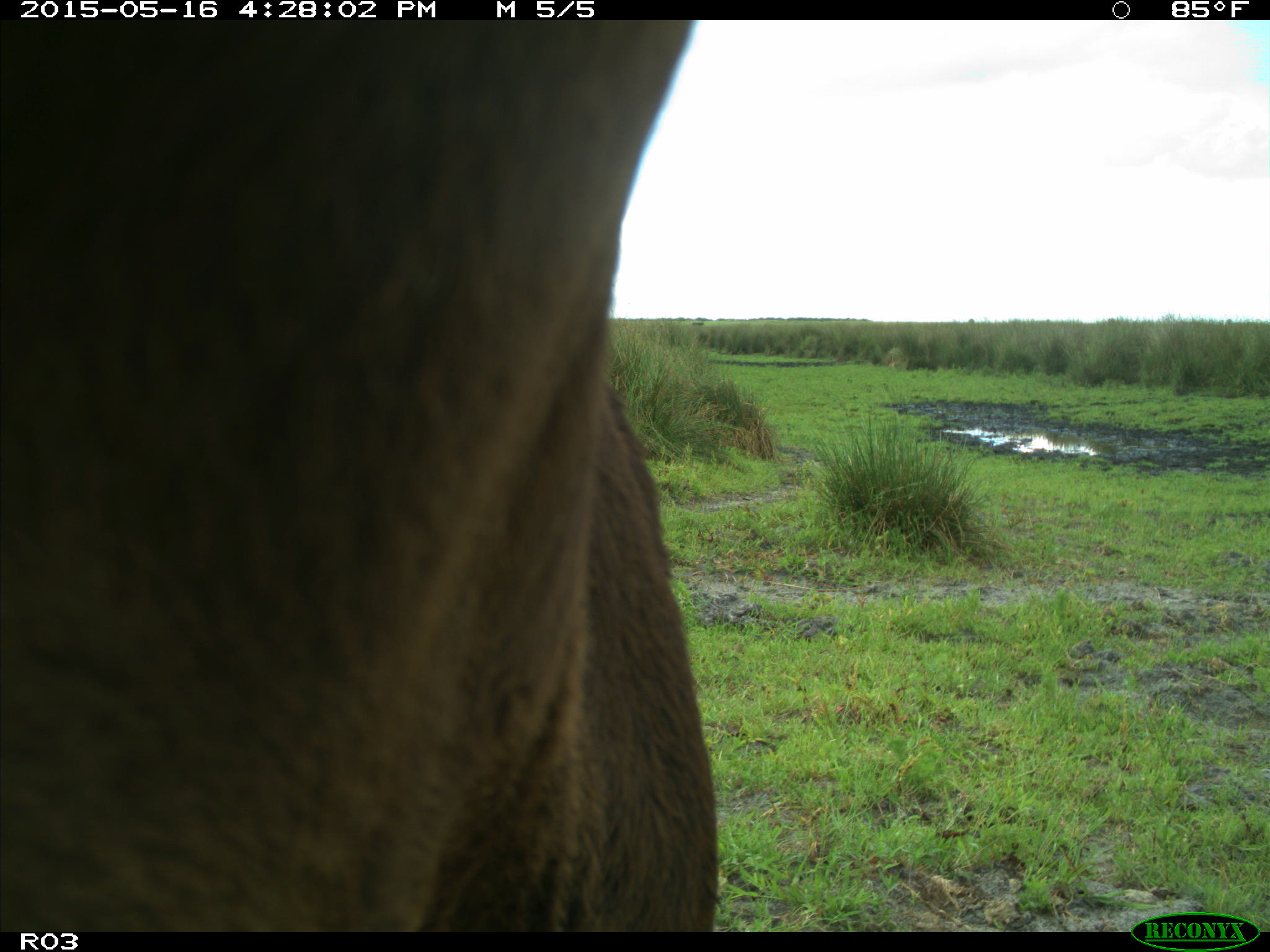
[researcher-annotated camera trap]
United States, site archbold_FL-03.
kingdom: Animalia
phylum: Chordata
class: Mammalia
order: Artiodactyla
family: Bovidae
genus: Bos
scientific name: Bos taurus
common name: domestic cow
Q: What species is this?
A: Bos taurus (domestic cow).